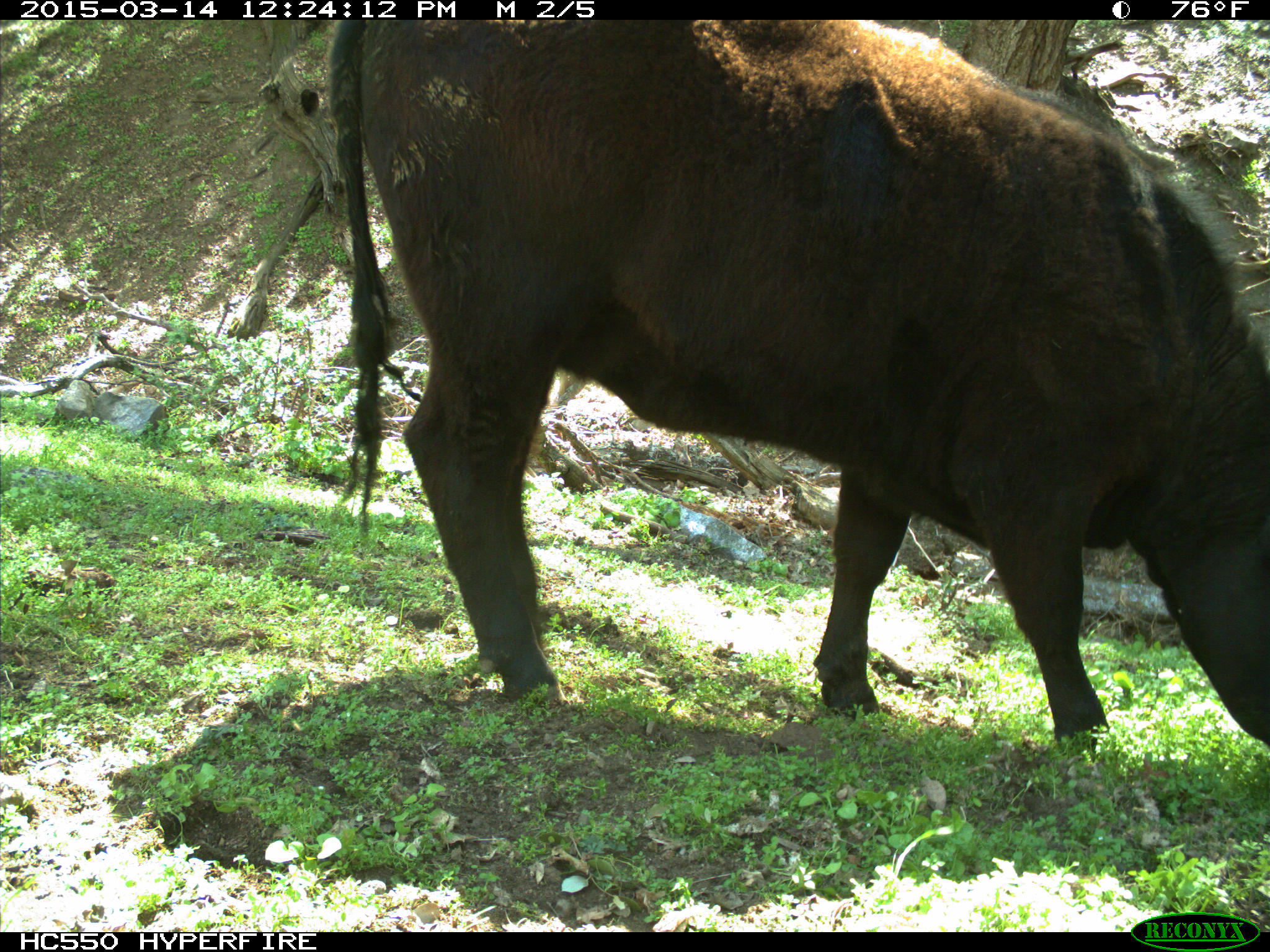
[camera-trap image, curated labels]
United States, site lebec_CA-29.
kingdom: Animalia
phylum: Chordata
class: Mammalia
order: Artiodactyla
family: Bovidae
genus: Bos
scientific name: Bos taurus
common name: domestic cow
Bos taurus (domestic cow).